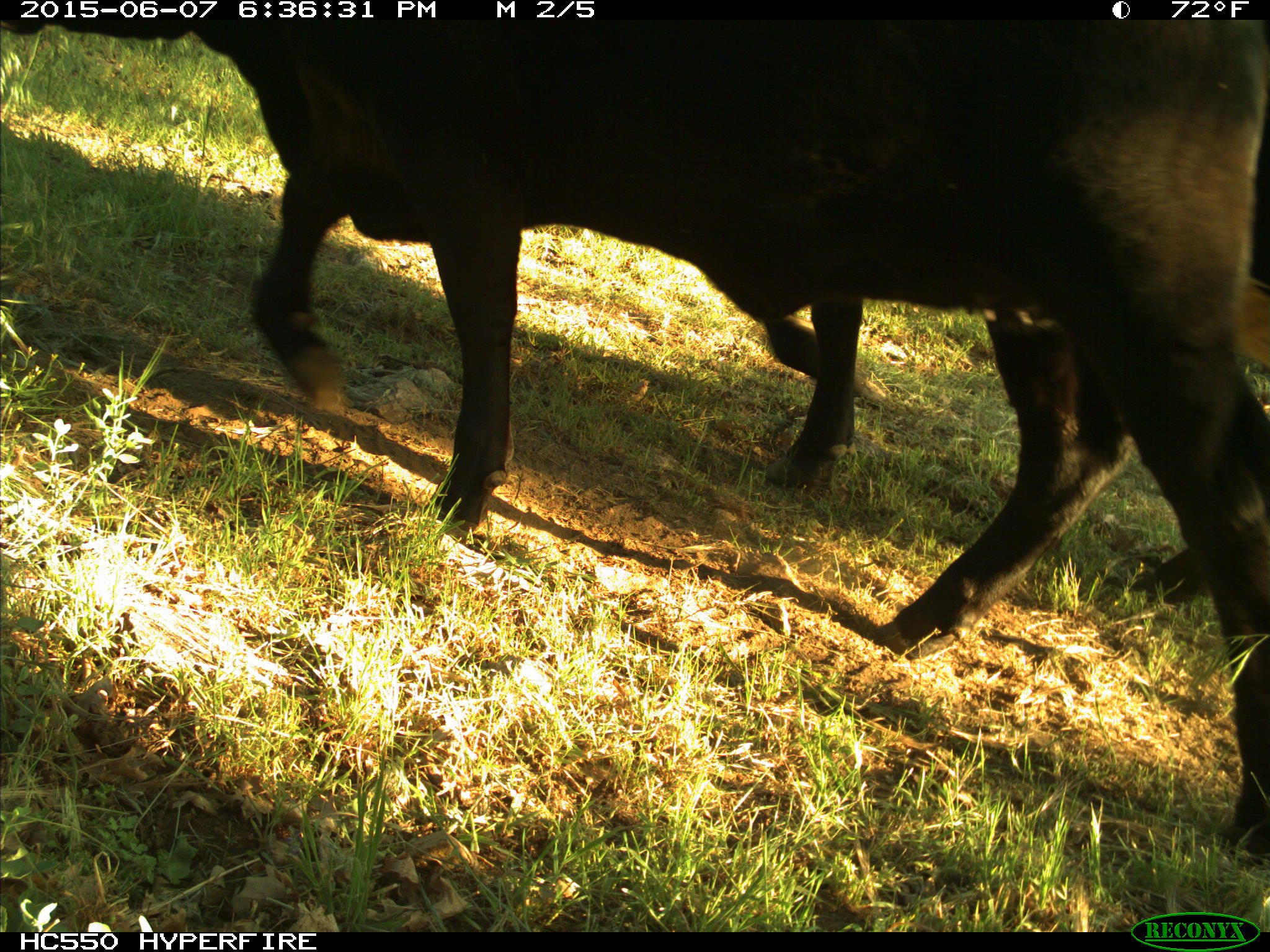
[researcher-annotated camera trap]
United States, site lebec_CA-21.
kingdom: Animalia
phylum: Chordata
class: Mammalia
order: Artiodactyla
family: Bovidae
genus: Bos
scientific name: Bos taurus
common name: domestic cow